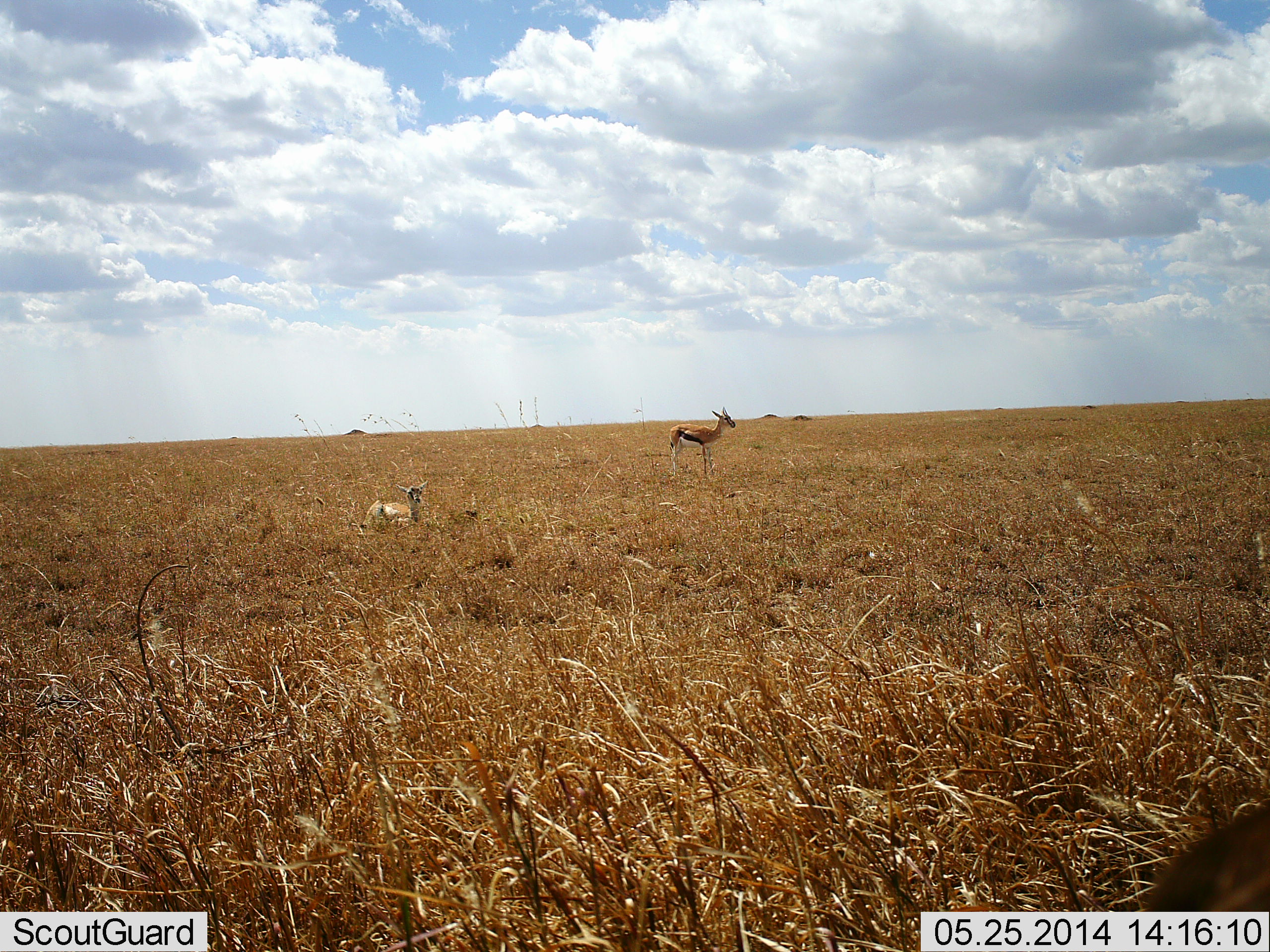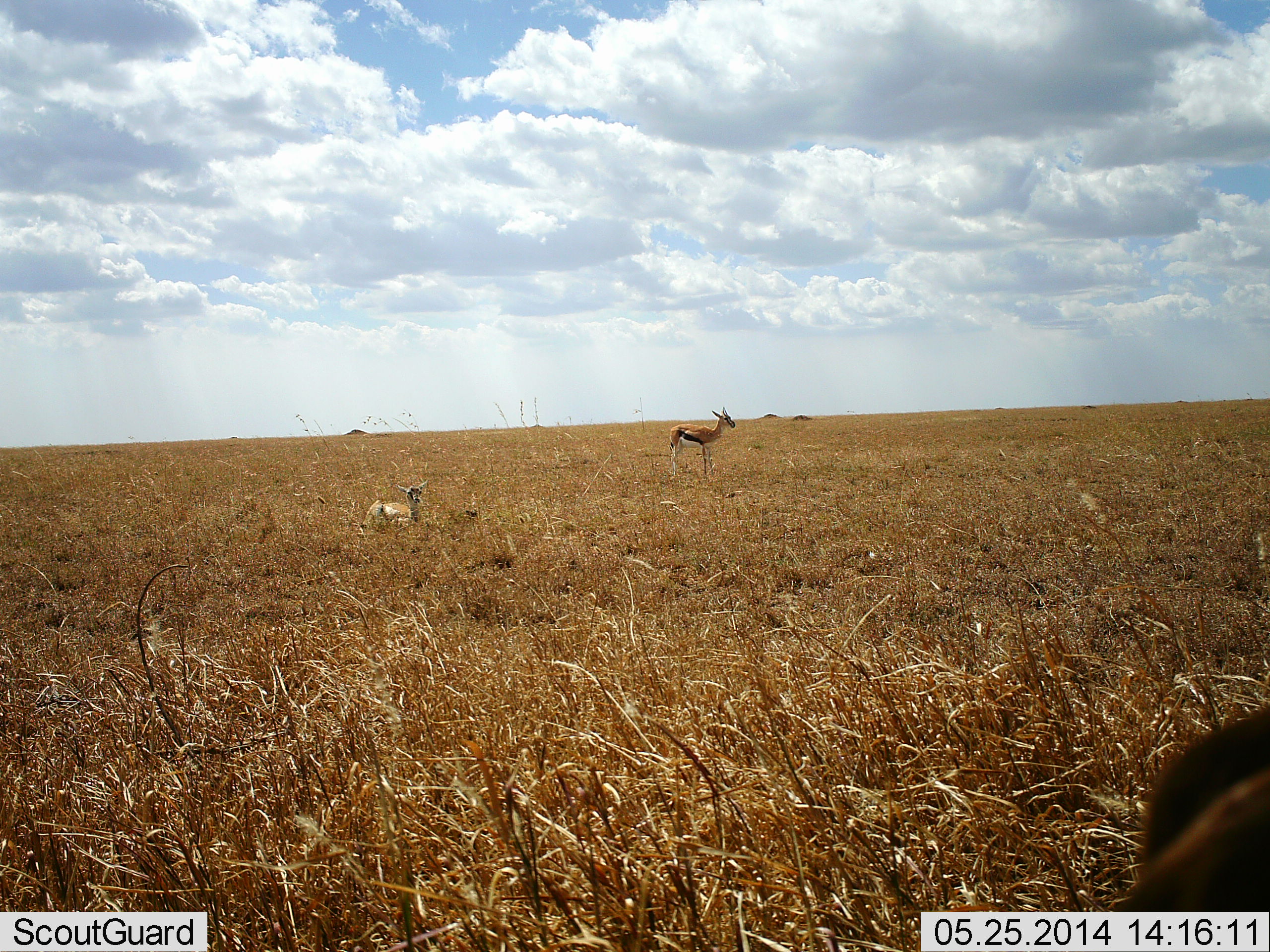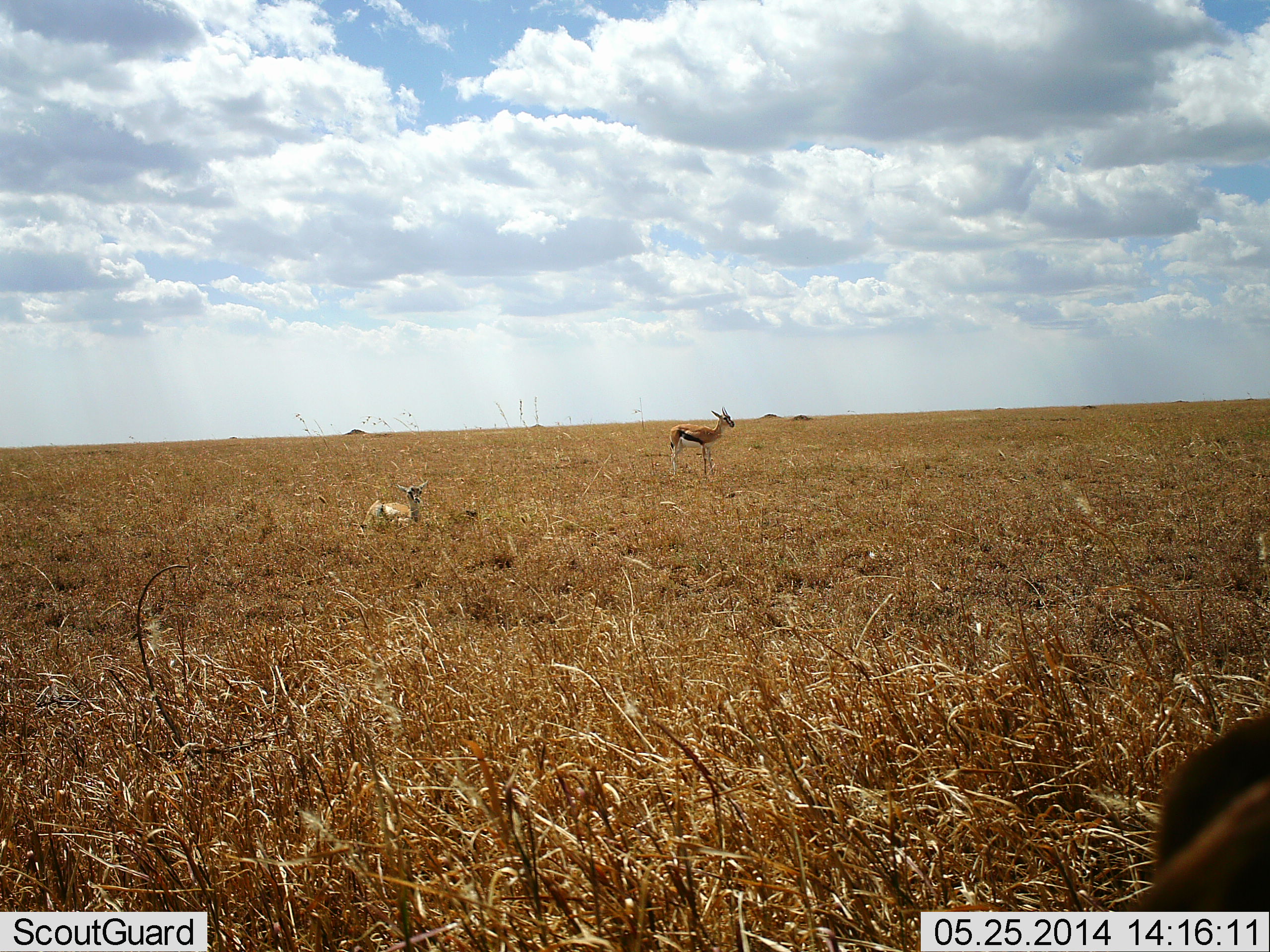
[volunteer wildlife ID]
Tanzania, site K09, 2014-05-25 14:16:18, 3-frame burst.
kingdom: Animalia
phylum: Chordata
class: Mammalia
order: Artiodactyla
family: Bovidae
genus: Eudorcas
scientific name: Eudorcas thomsonii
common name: thomson's gazelle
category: gazellethomsons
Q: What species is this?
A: Gazellethomsons (thomson's gazelle) (Eudorcas thomsonii).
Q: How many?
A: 3.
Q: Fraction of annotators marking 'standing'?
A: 73%.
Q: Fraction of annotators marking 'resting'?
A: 91%.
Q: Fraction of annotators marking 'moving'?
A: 9%.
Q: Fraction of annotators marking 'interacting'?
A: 0%.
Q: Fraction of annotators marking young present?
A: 0%.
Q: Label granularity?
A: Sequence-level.